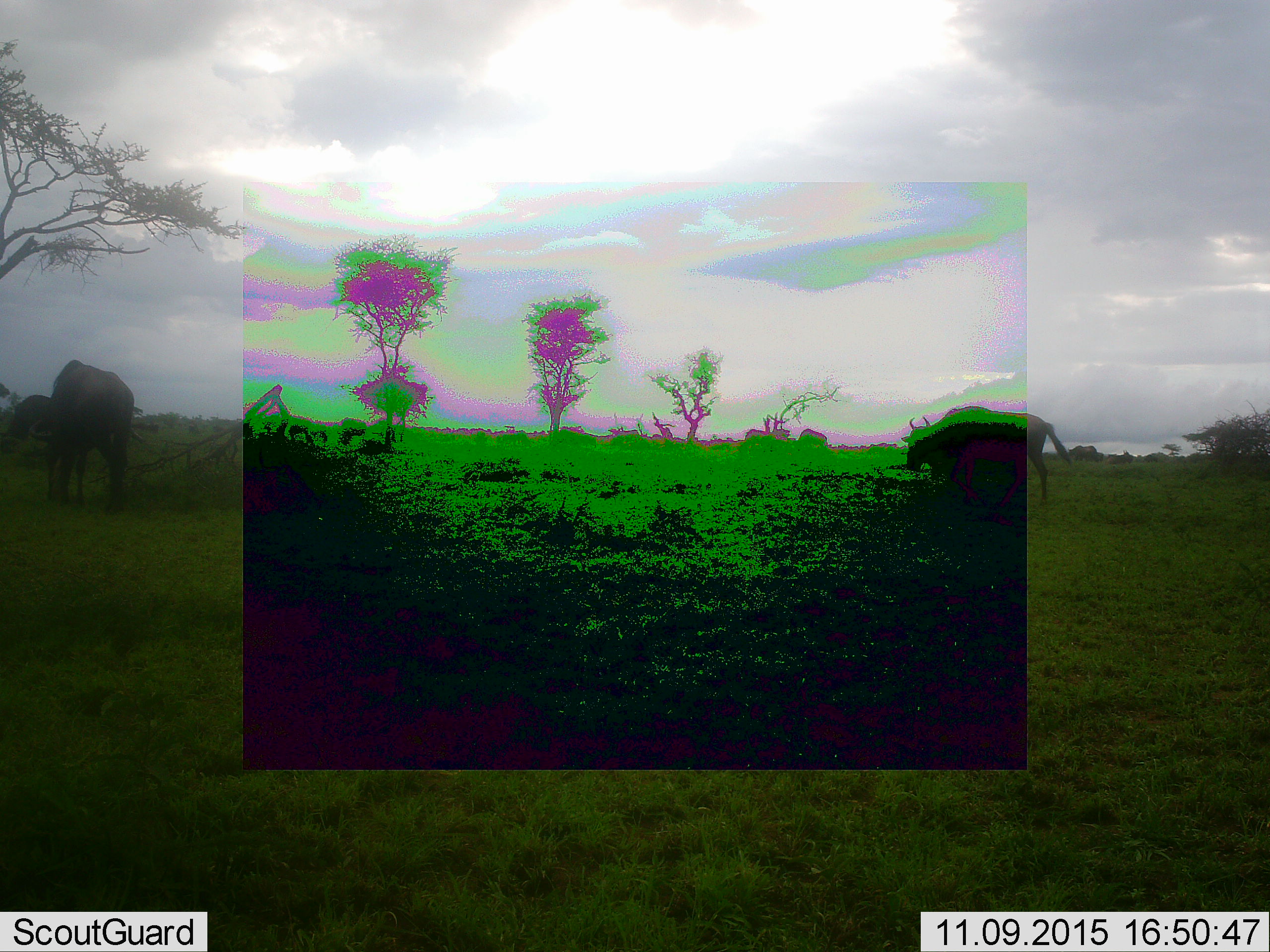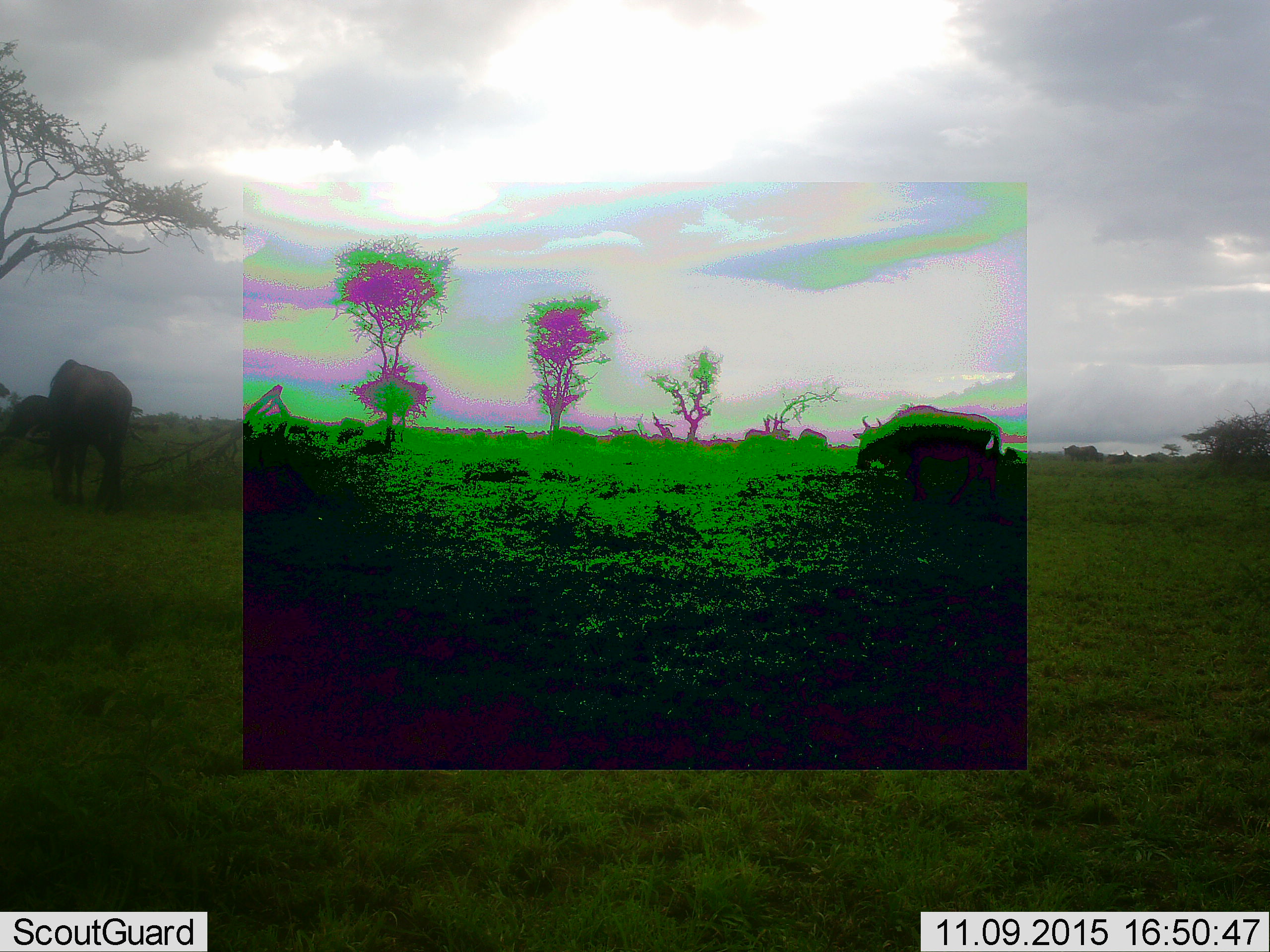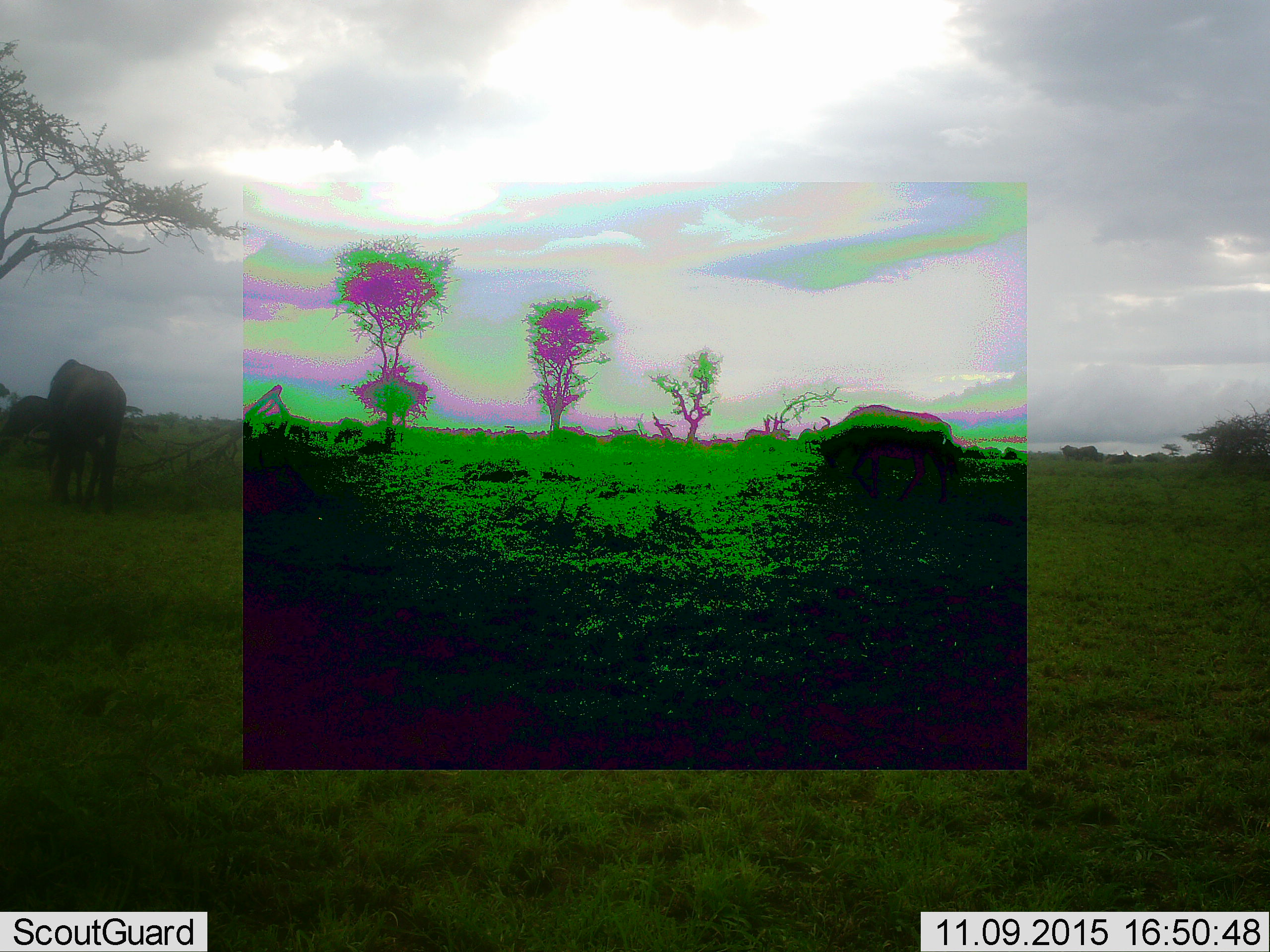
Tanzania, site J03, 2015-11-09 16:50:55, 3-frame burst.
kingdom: Animalia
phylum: Chordata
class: Mammalia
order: Artiodactyla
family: Bovidae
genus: Connochaetes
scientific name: Connochaetes taurinus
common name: blue wildebeest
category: wildebeest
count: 4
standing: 11%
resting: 0%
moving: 78%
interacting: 0%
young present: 0%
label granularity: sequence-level